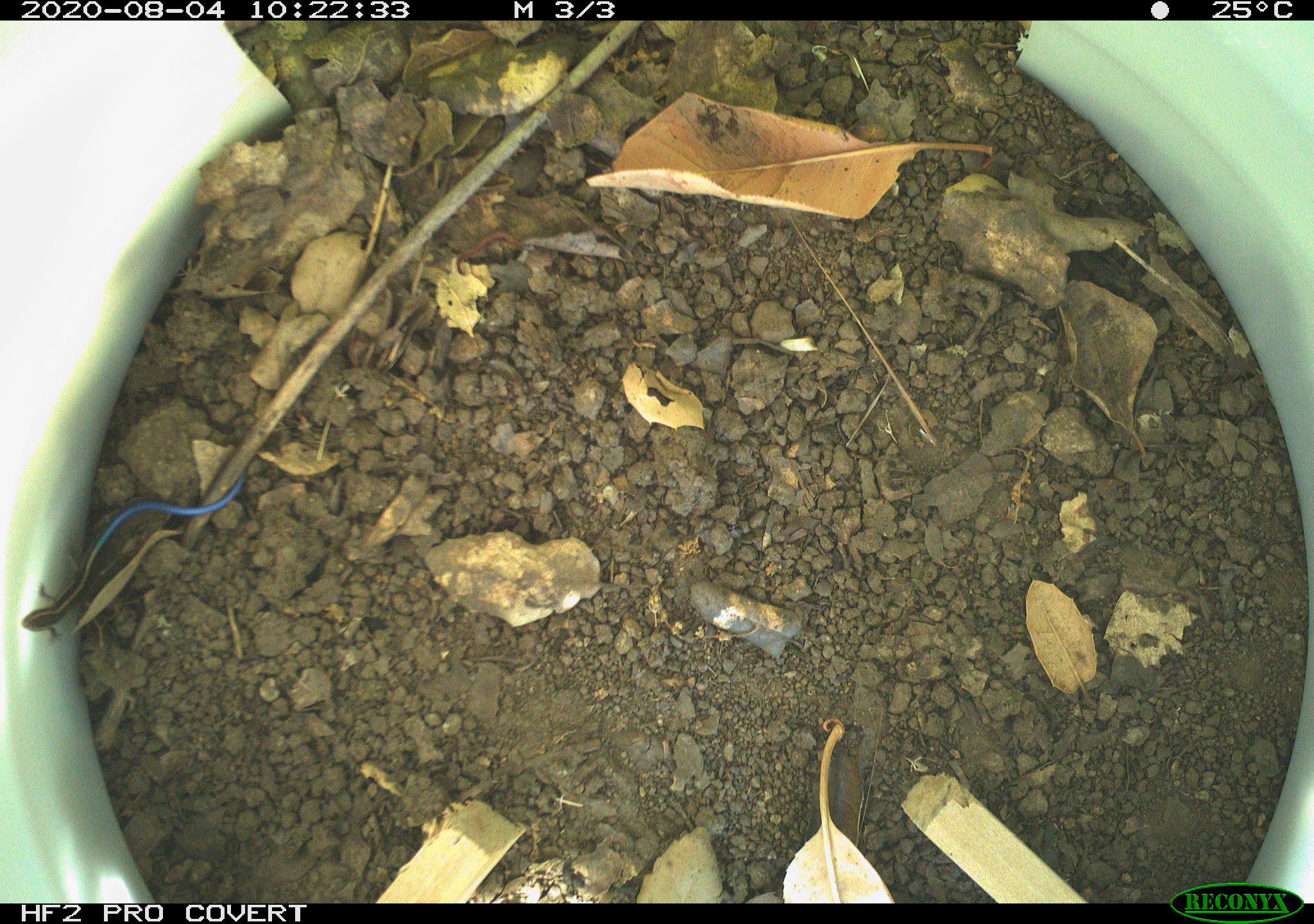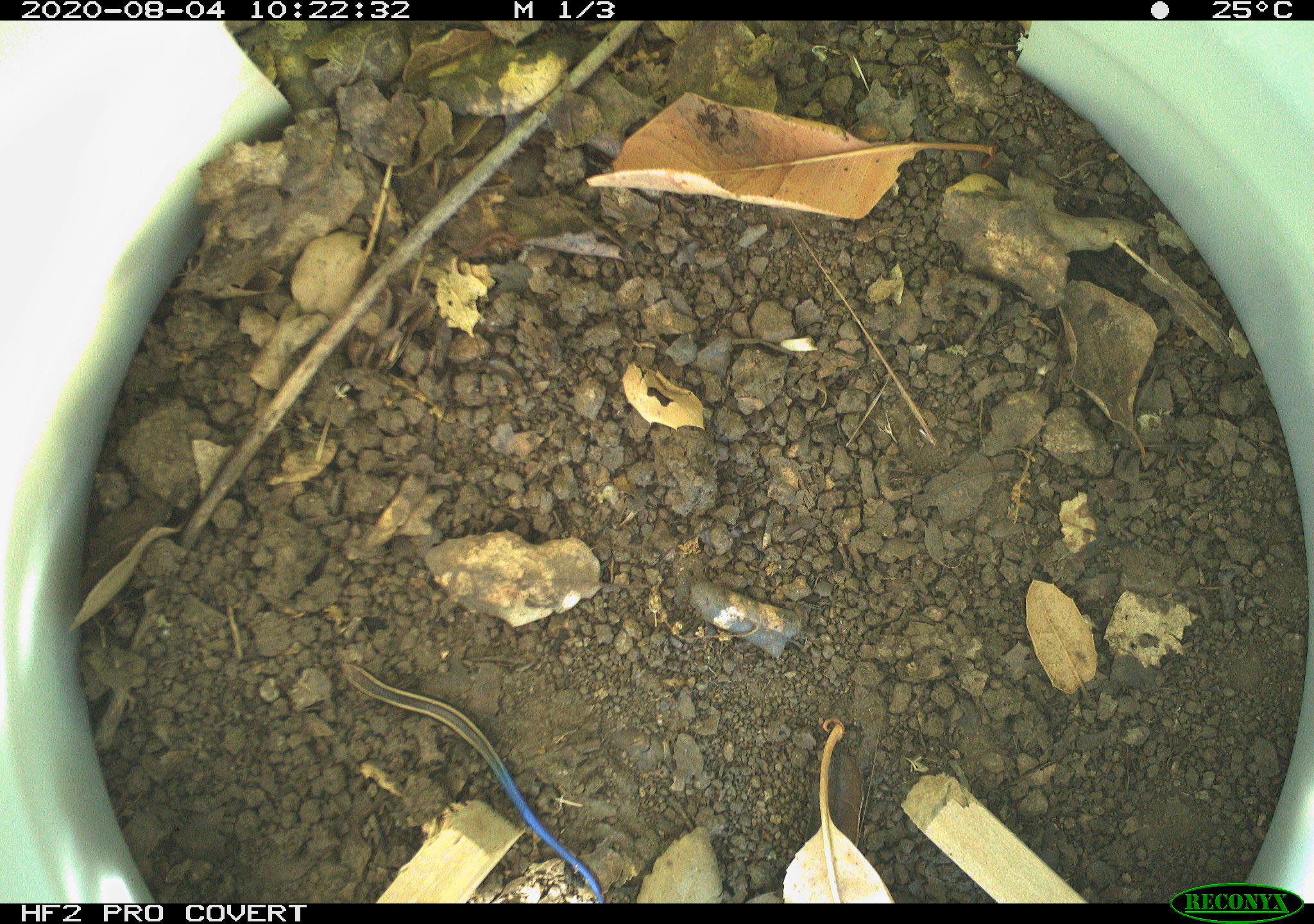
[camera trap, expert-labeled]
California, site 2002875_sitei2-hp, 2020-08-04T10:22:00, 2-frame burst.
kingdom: Animalia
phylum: Chordata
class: Reptilia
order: Squamata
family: Scincidae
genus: Plestiodon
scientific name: Plestiodon skiltonianus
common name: western skink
Western skink (Plestiodon skiltonianus).